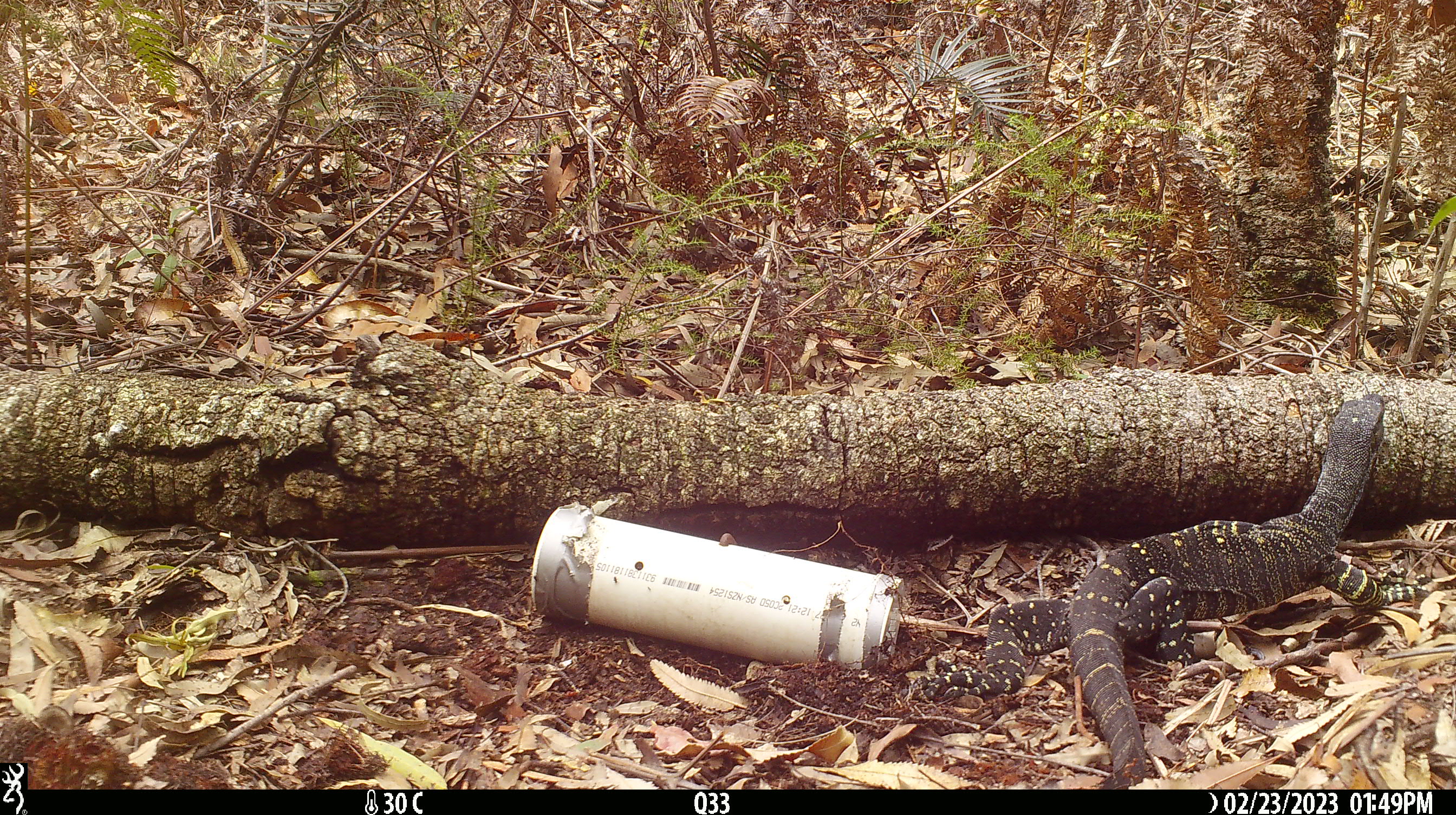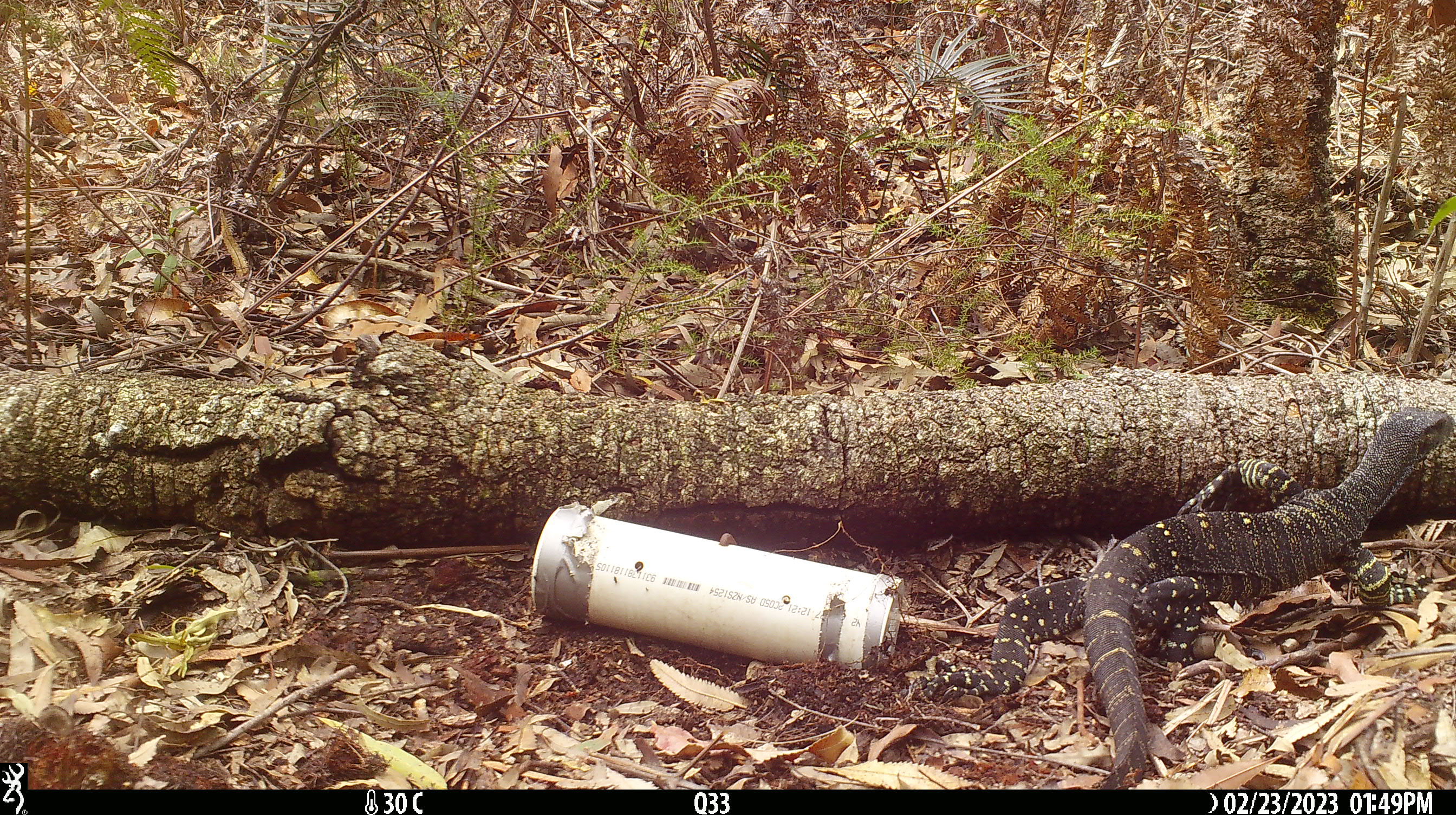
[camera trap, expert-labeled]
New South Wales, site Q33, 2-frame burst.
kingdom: Animalia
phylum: Chordata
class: Reptilia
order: Squamata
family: Varanidae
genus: Varanus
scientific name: Varanus varius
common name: lace monitor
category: goanna